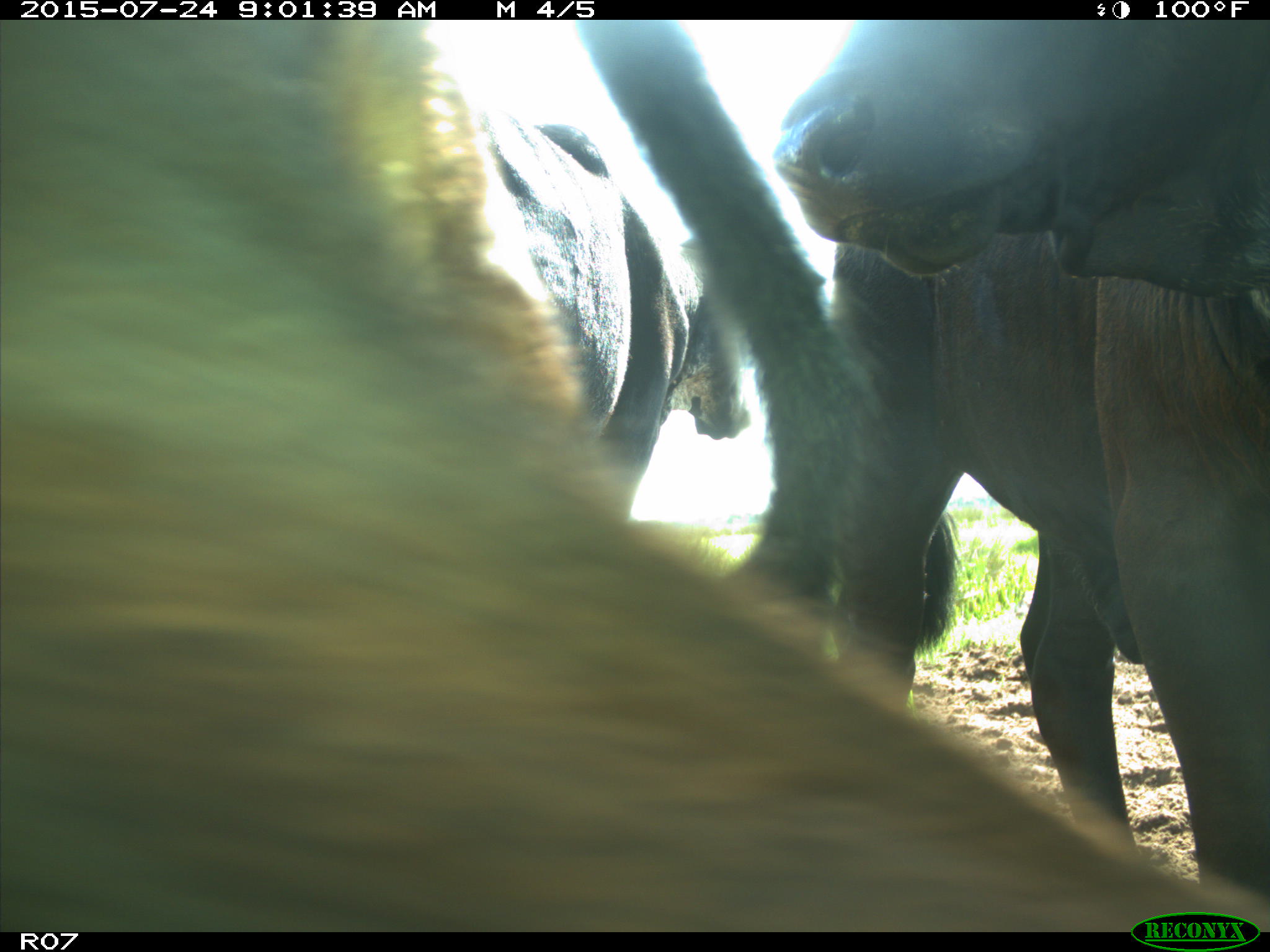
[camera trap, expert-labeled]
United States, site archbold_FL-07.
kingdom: Animalia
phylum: Chordata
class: Mammalia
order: Artiodactyla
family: Bovidae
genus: Bos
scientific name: Bos taurus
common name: domestic cow